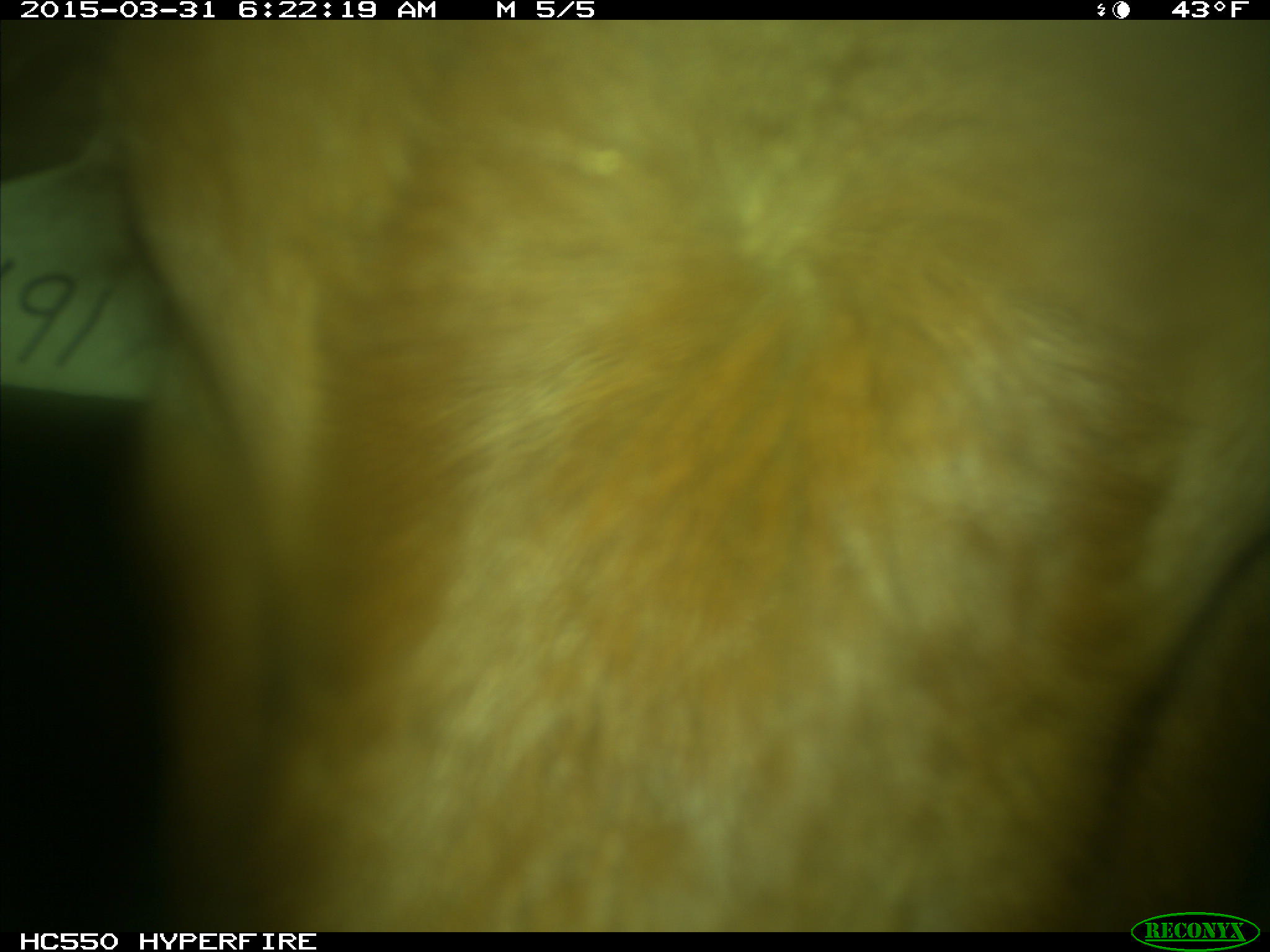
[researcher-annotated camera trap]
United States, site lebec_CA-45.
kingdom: Animalia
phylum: Chordata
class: Mammalia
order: Artiodactyla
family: Bovidae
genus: Bos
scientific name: Bos taurus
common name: domestic cow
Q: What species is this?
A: Bos taurus (domestic cow).